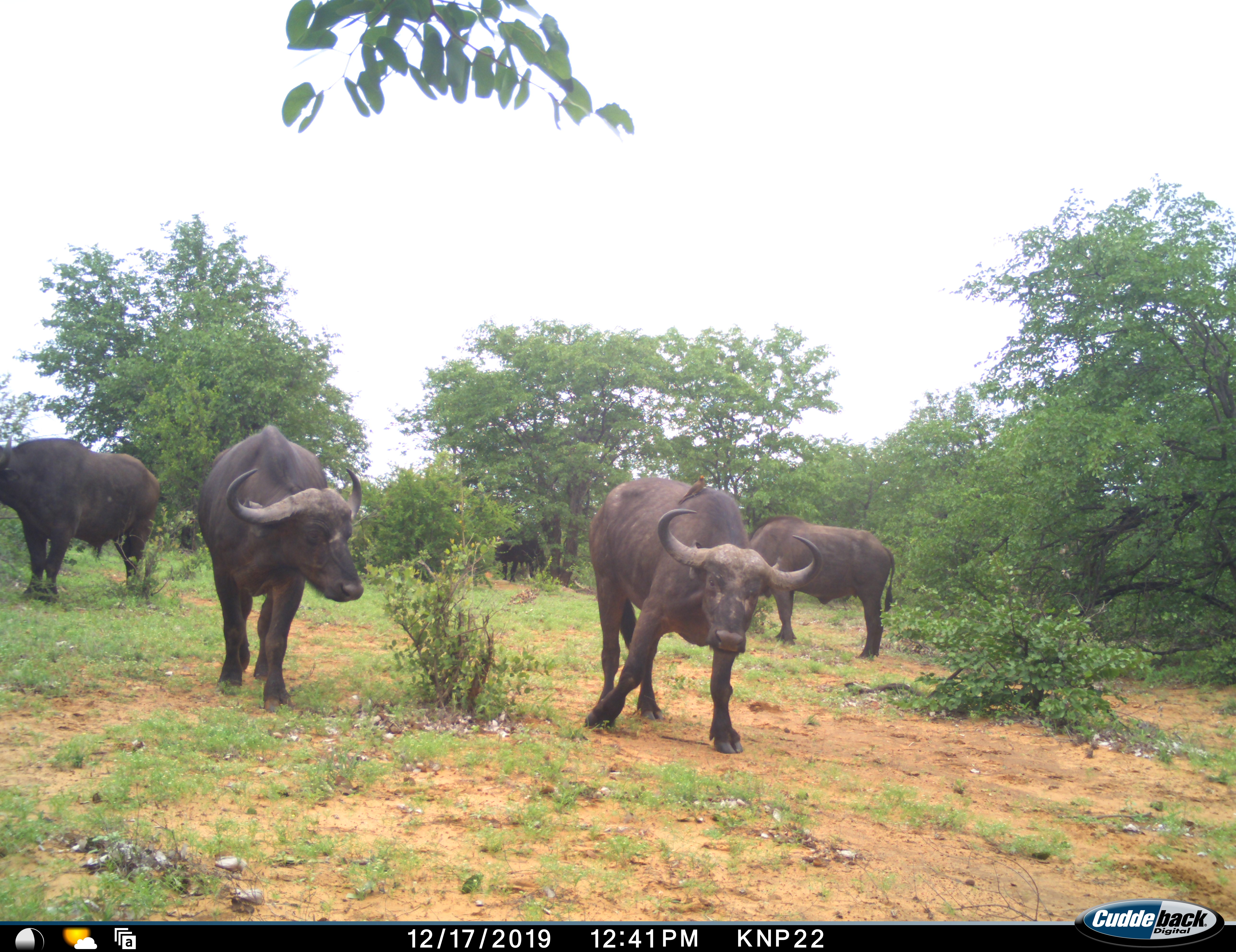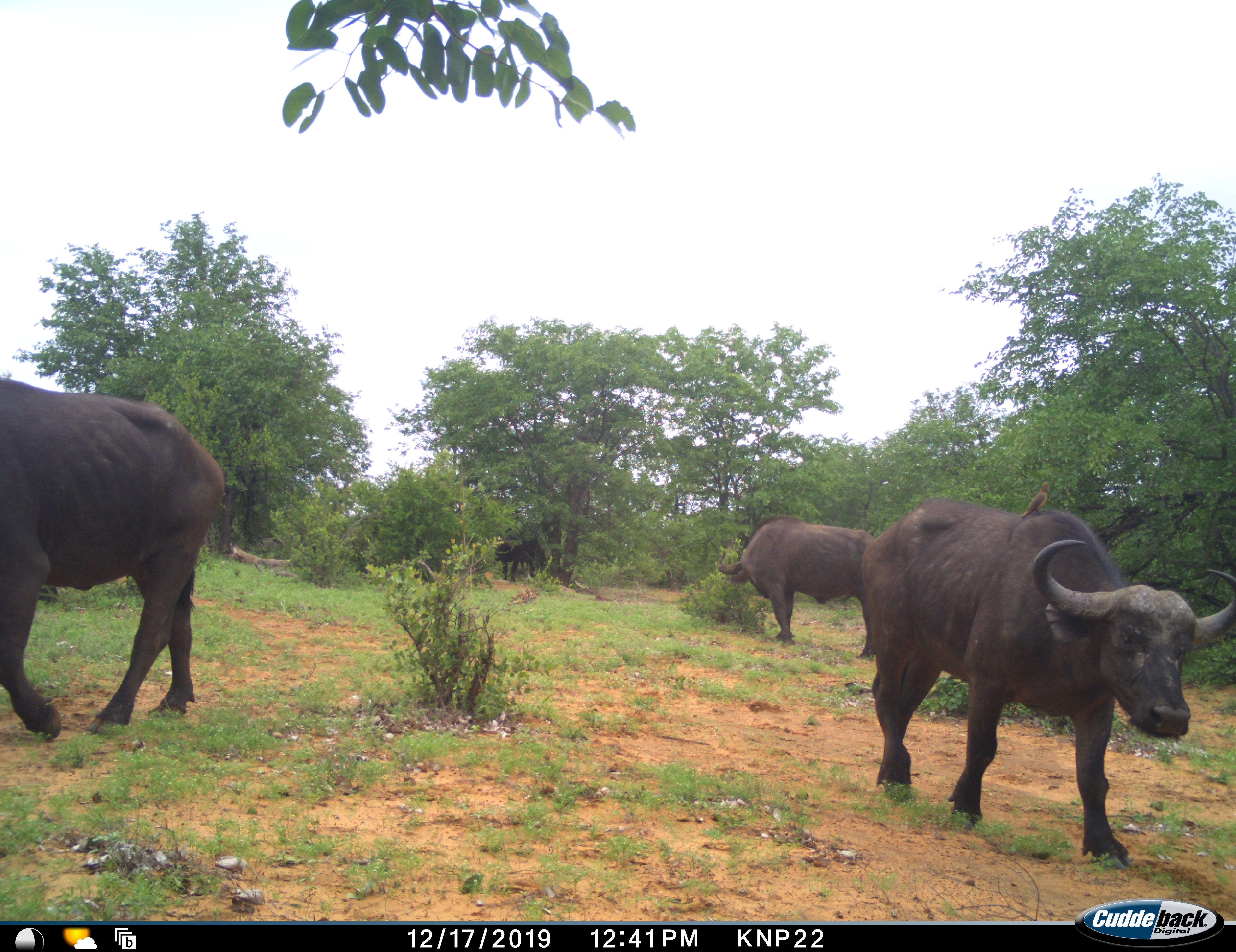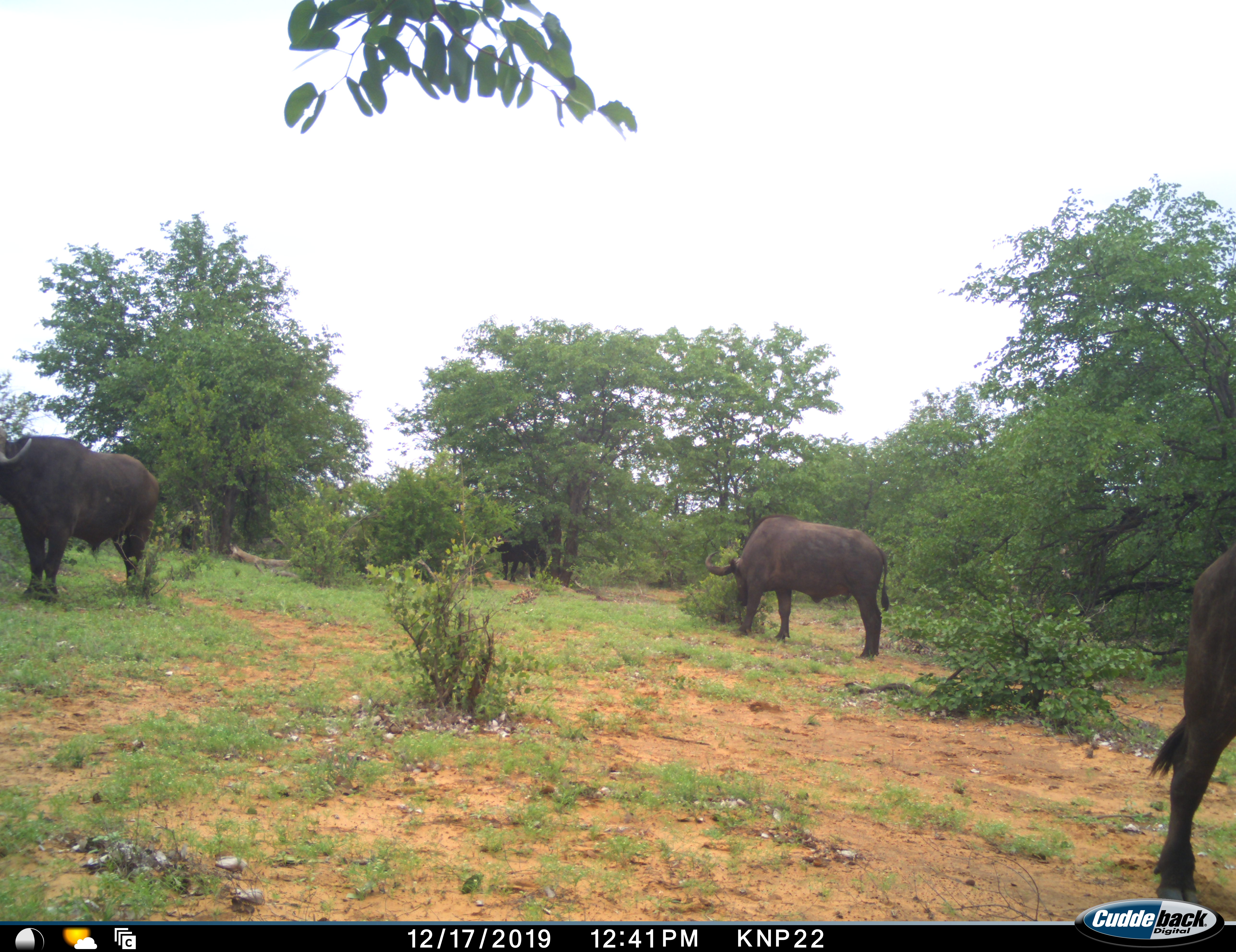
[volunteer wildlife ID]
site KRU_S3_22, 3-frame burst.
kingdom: Animalia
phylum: Chordata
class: Mammalia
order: Artiodactyla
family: Bovidae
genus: Syncerus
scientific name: Syncerus caffer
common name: african buffalo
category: buffalo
Buffalo (african buffalo) (Syncerus caffer), count 5. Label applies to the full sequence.